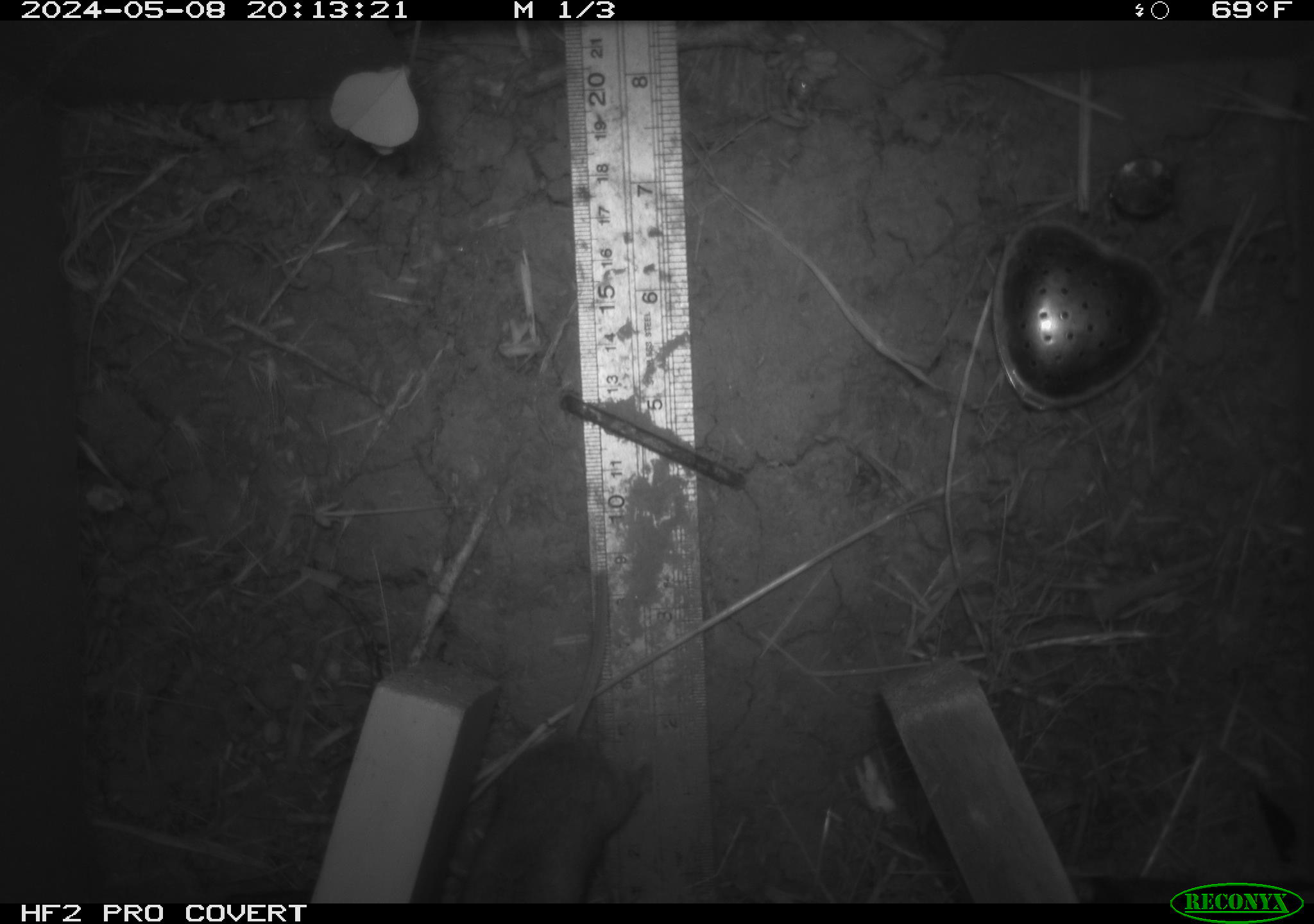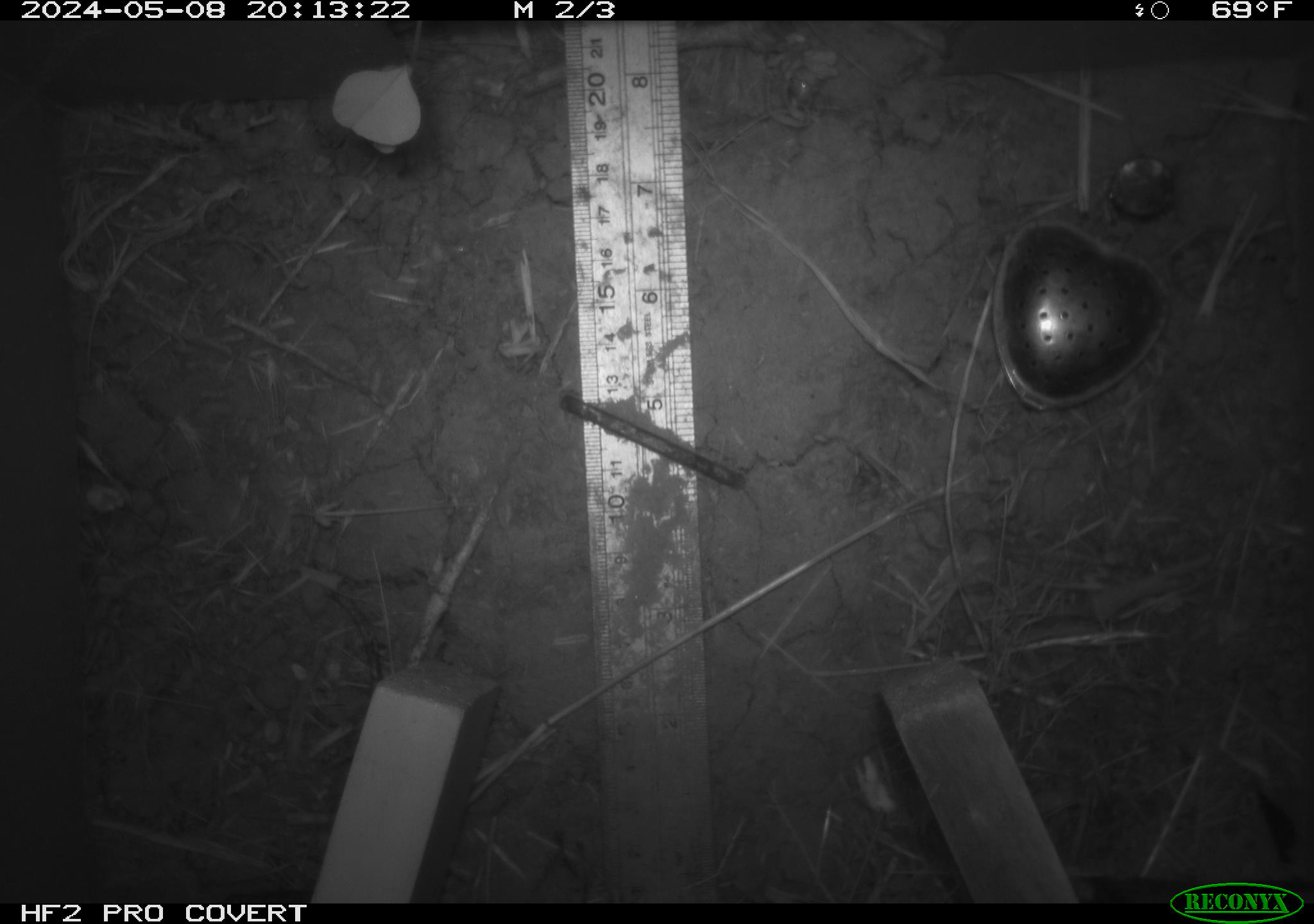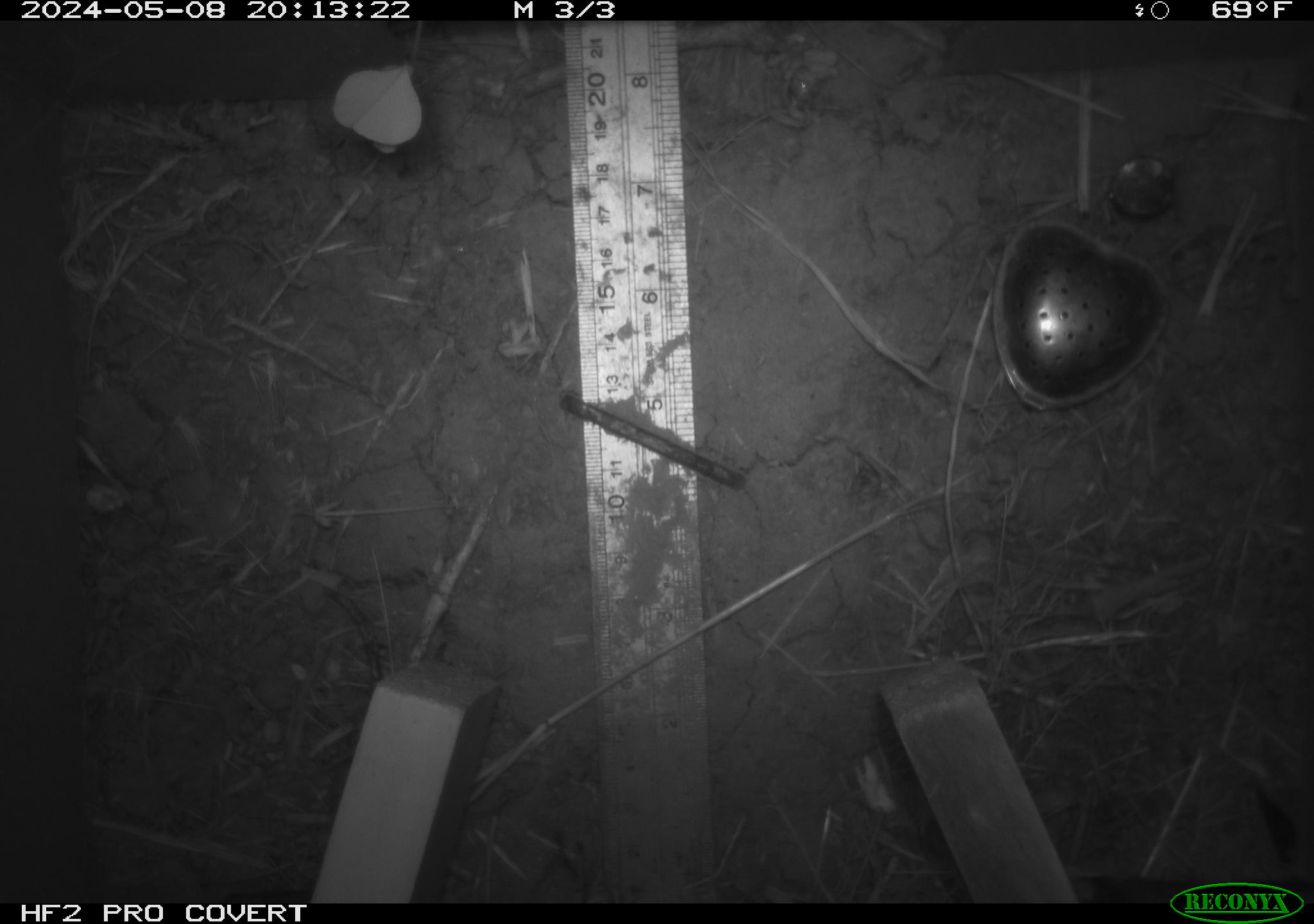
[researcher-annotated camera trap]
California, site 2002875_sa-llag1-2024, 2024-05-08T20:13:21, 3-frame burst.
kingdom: Animalia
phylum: Chordata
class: Mammalia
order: Rodentia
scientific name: Rodentia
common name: mouse species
Mouse species (Rodentia).